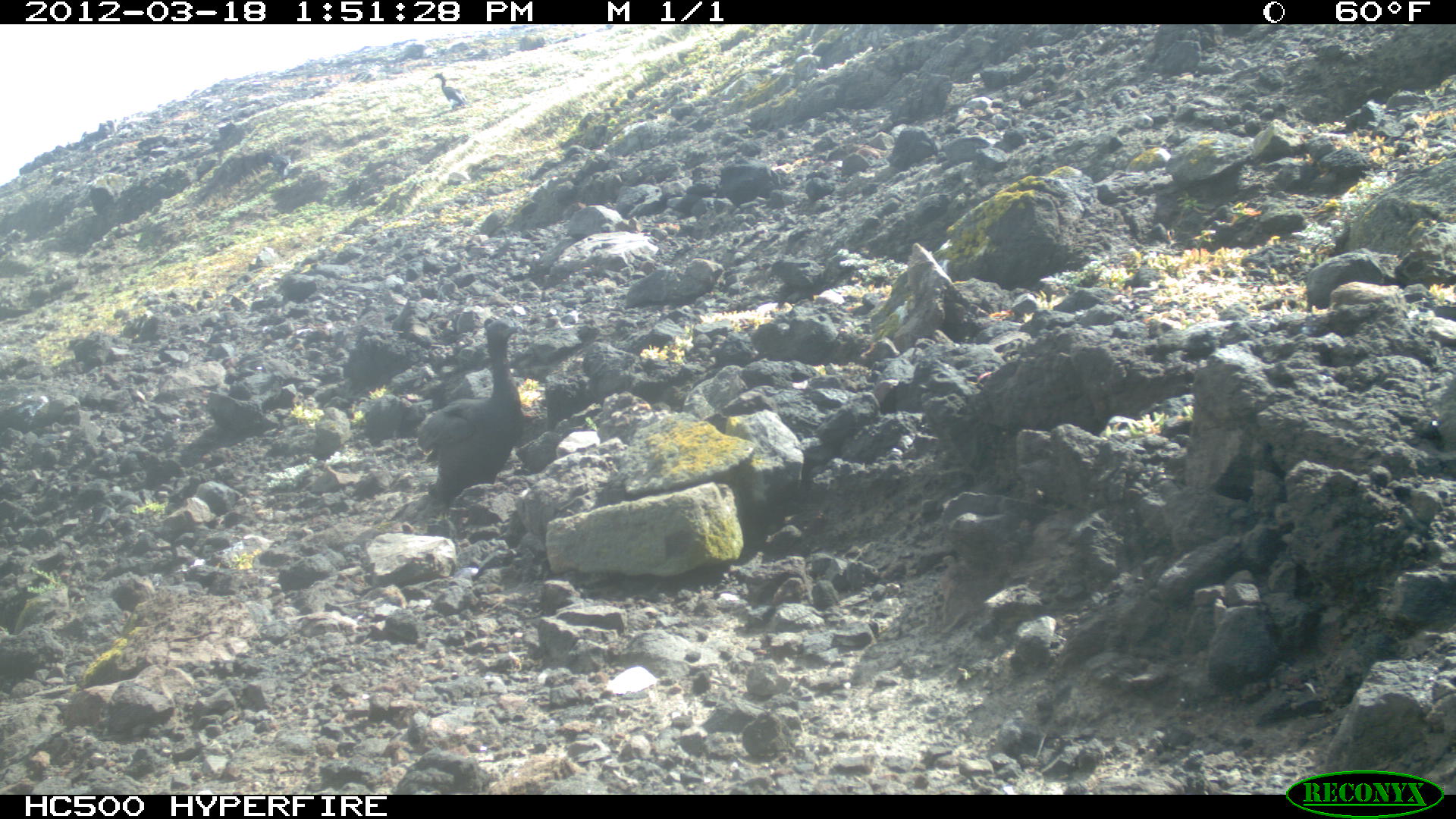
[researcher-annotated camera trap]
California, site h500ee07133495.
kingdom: Animalia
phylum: Chordata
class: Aves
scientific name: Aves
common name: bird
Bird (Aves).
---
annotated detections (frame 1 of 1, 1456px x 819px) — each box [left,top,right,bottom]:
bird: [418,316,523,521]